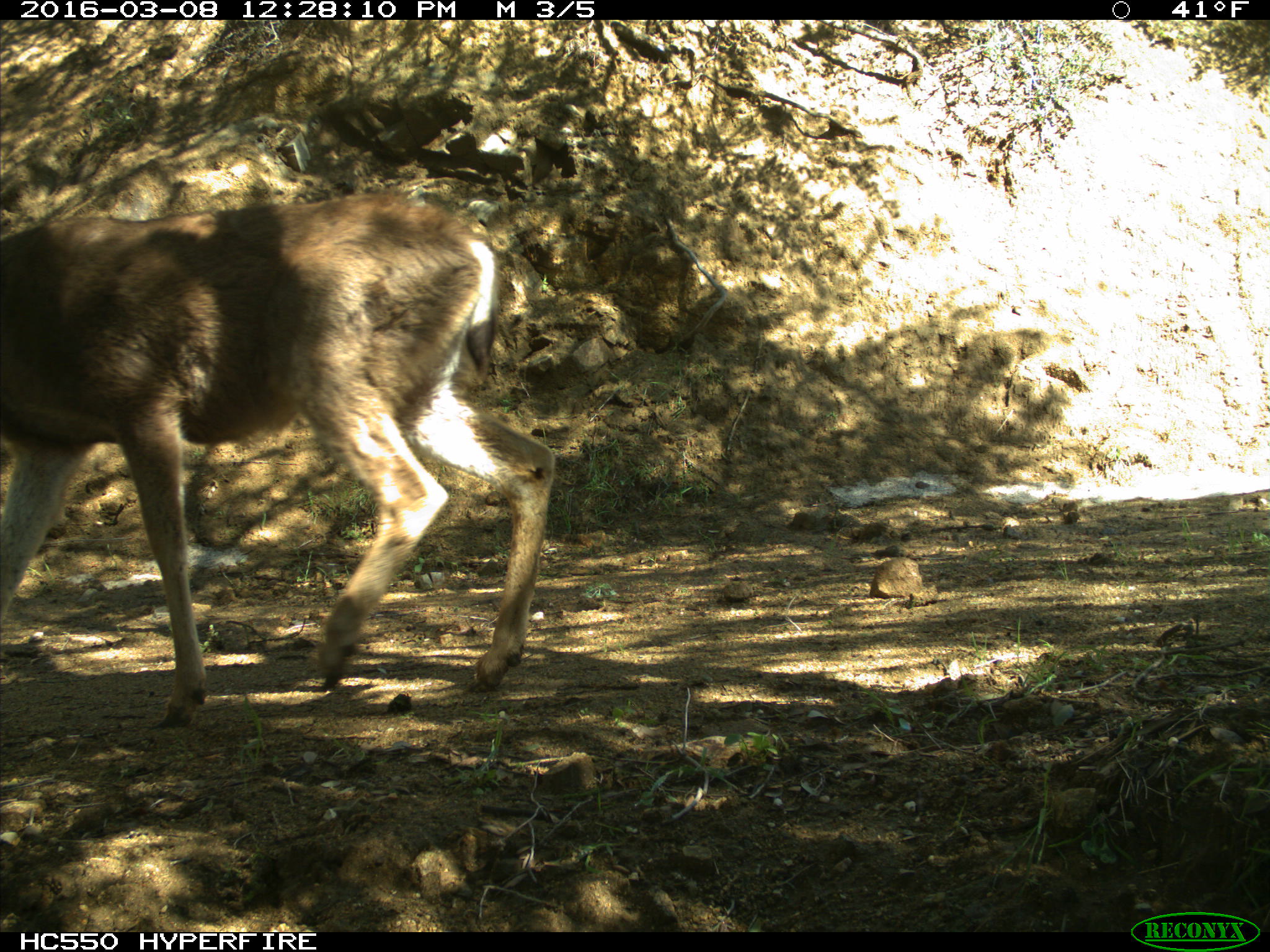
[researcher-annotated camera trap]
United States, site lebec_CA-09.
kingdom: Animalia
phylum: Chordata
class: Mammalia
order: Artiodactyla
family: Cervidae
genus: Odocoileus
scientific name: Odocoileus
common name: deer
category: unidentified deer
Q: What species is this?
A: Unidentified deer (deer) (Odocoileus).